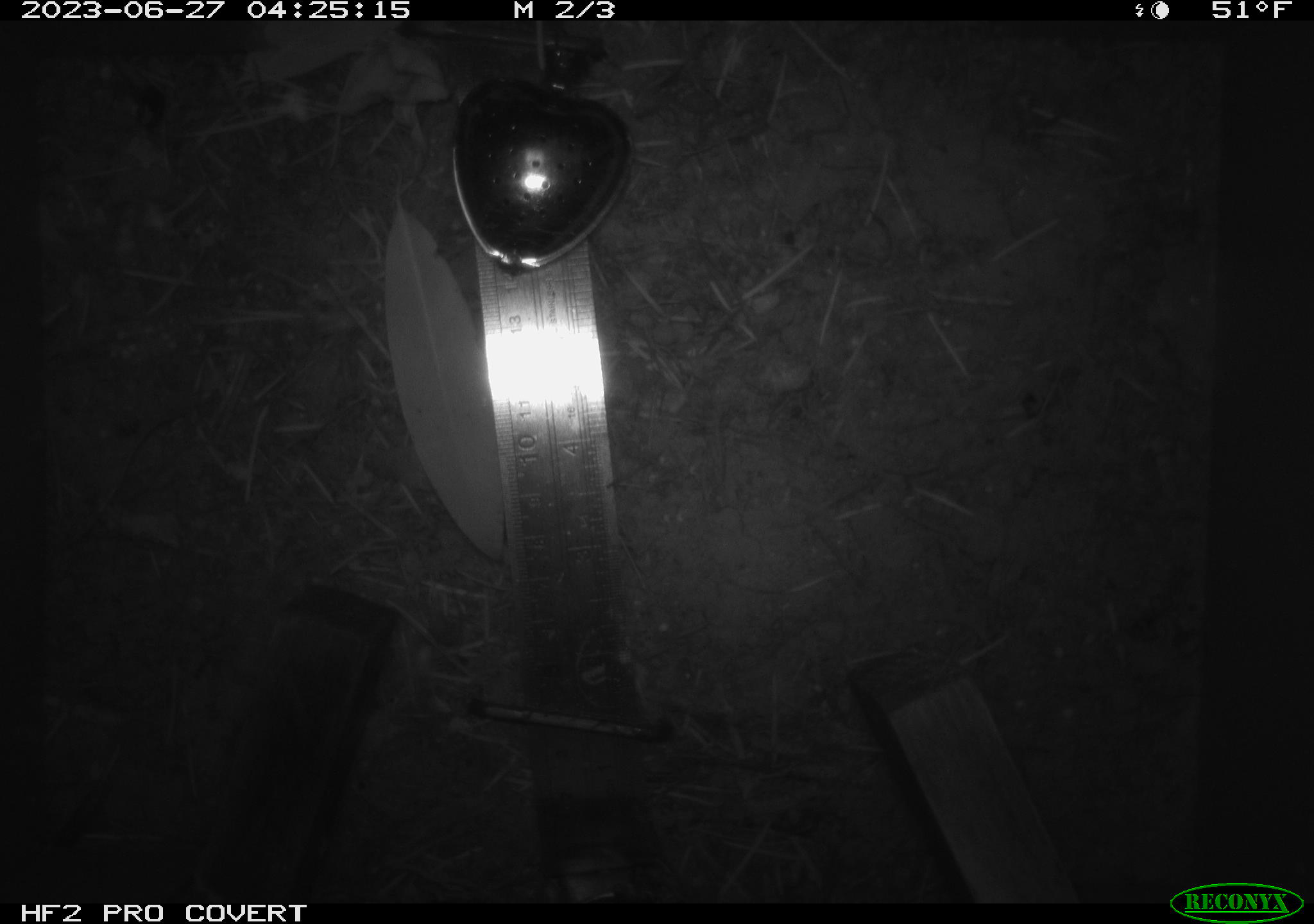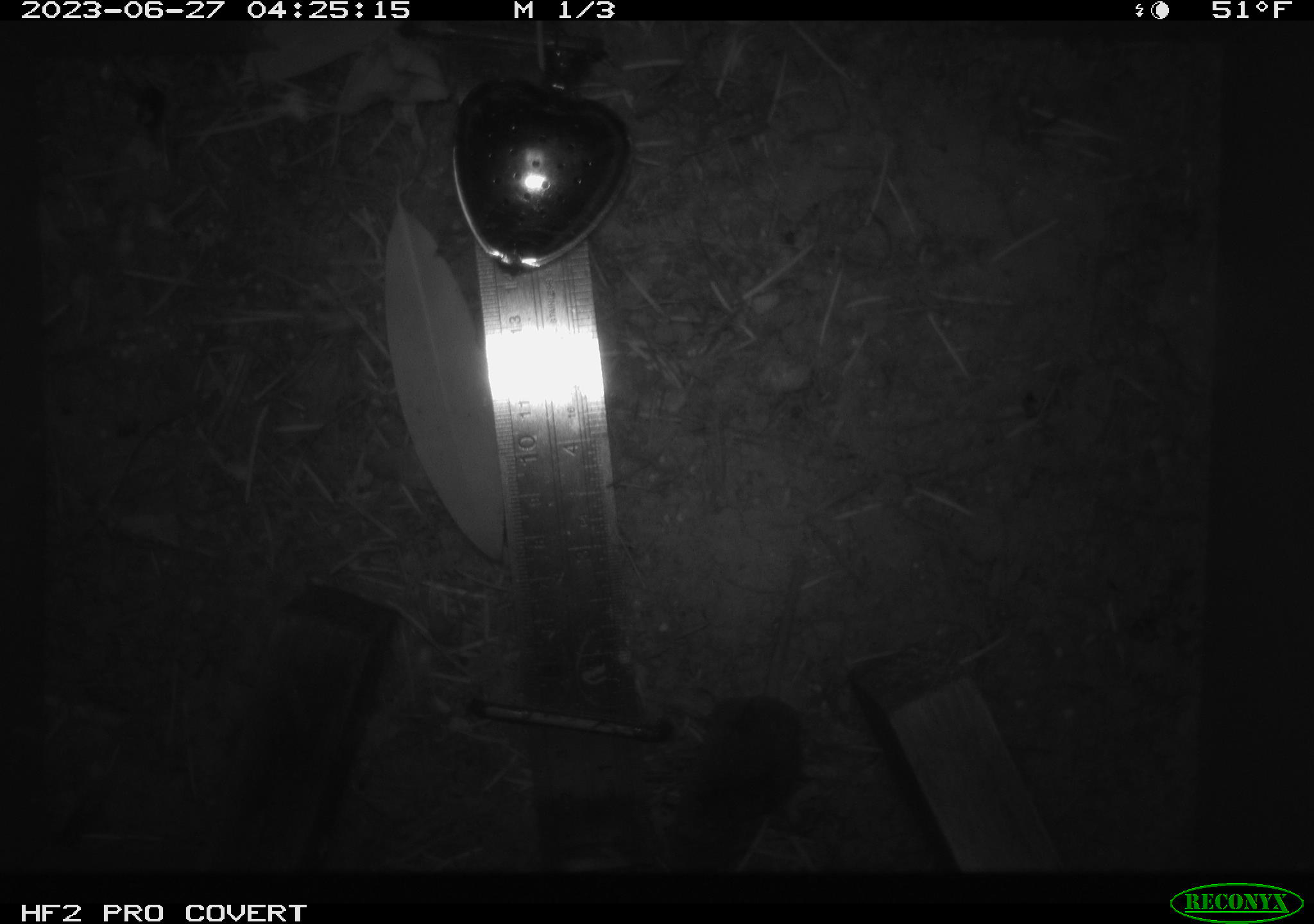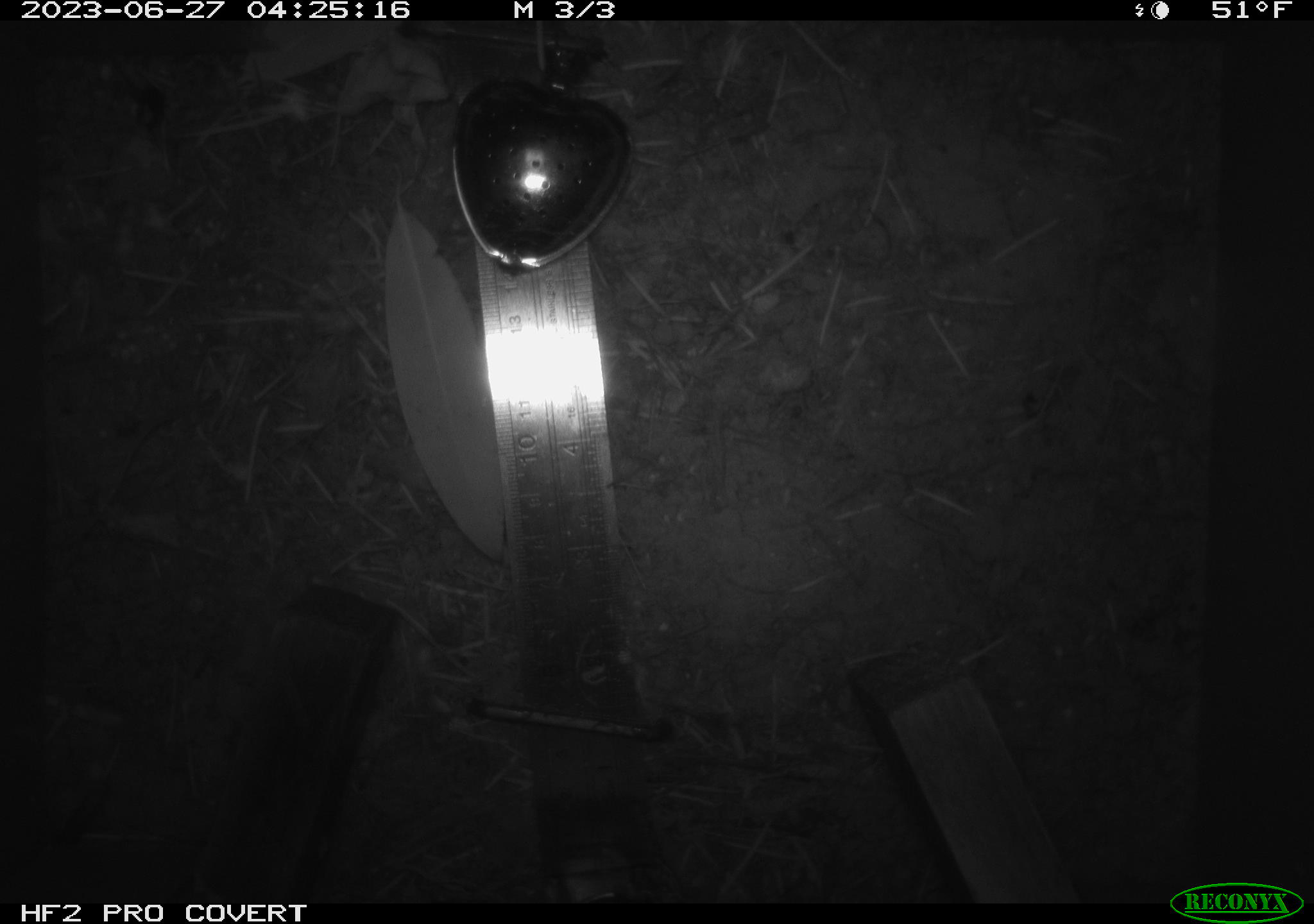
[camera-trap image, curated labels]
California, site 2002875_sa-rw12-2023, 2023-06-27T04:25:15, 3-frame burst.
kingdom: Animalia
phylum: Chordata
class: Mammalia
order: Eulipotyphla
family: Soricidae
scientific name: Soricidae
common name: shrews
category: soricidae family